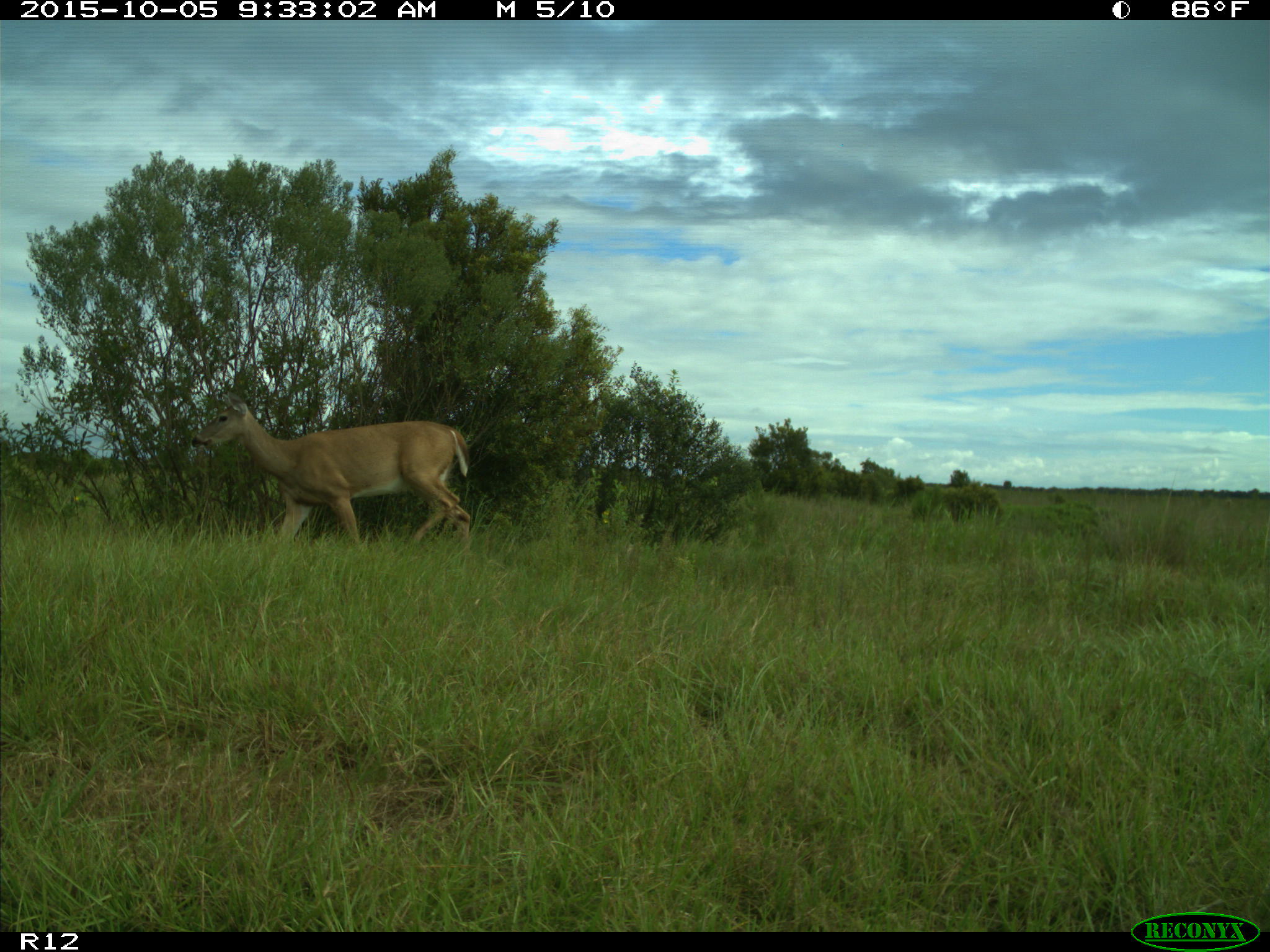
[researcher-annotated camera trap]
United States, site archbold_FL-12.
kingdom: Animalia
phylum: Chordata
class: Mammalia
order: Artiodactyla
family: Cervidae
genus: Odocoileus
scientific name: Odocoileus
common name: deer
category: unidentified deer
Unidentified deer (deer) (Odocoileus).